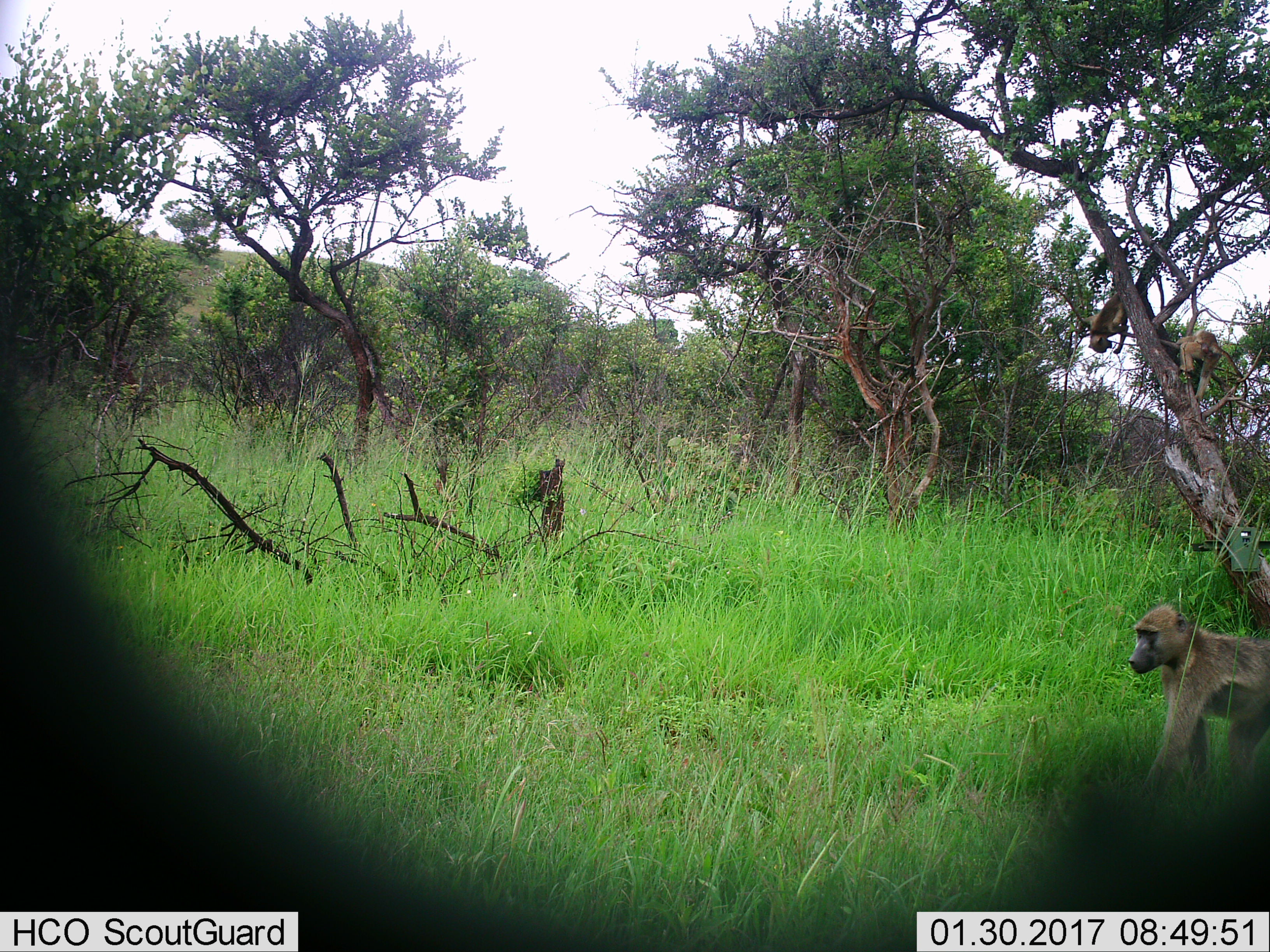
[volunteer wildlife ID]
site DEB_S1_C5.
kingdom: Animalia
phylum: Chordata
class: Mammalia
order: Primates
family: Cercopithecidae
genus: Papio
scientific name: Papio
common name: baboon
Baboon (Papio), count 1. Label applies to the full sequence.